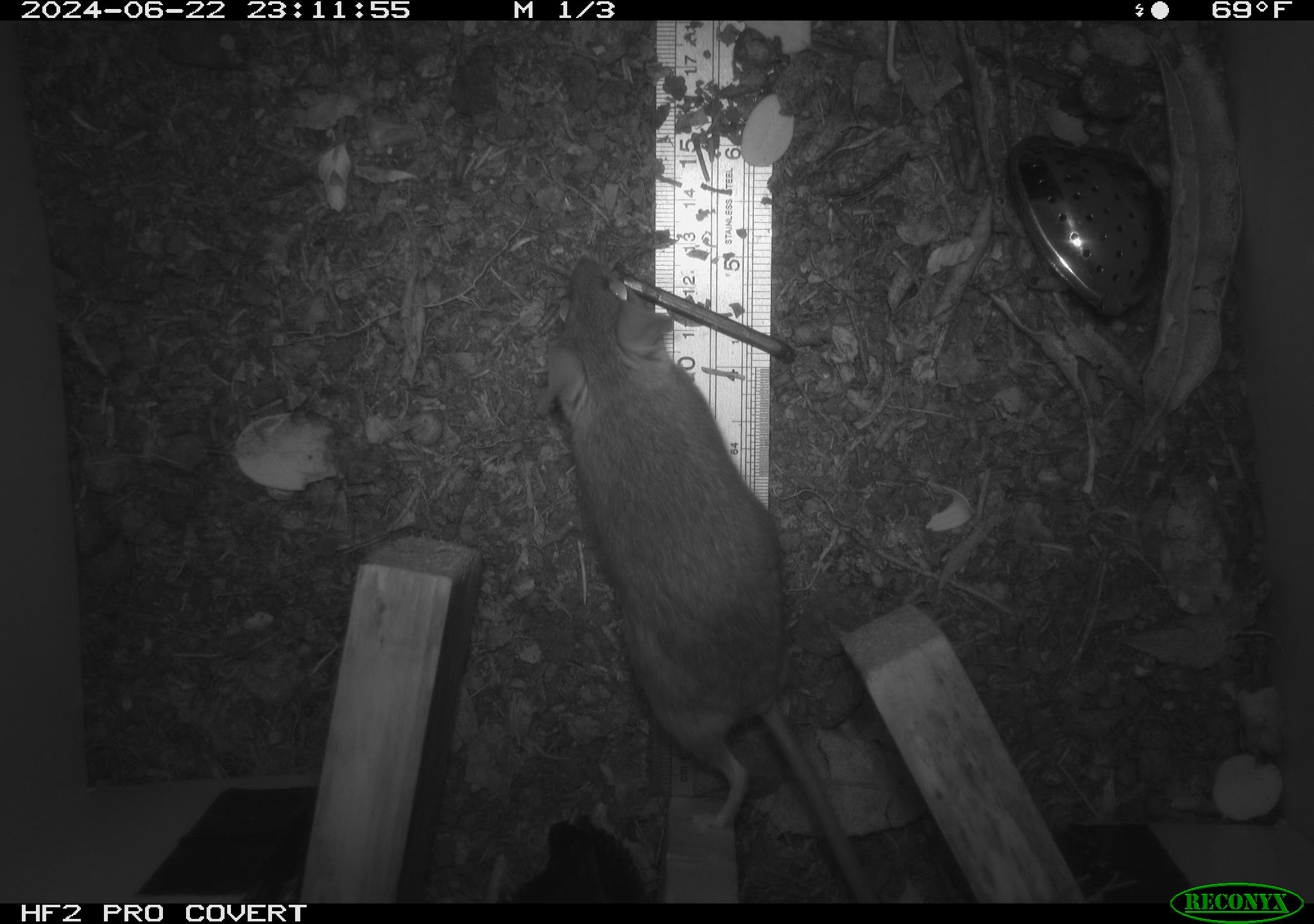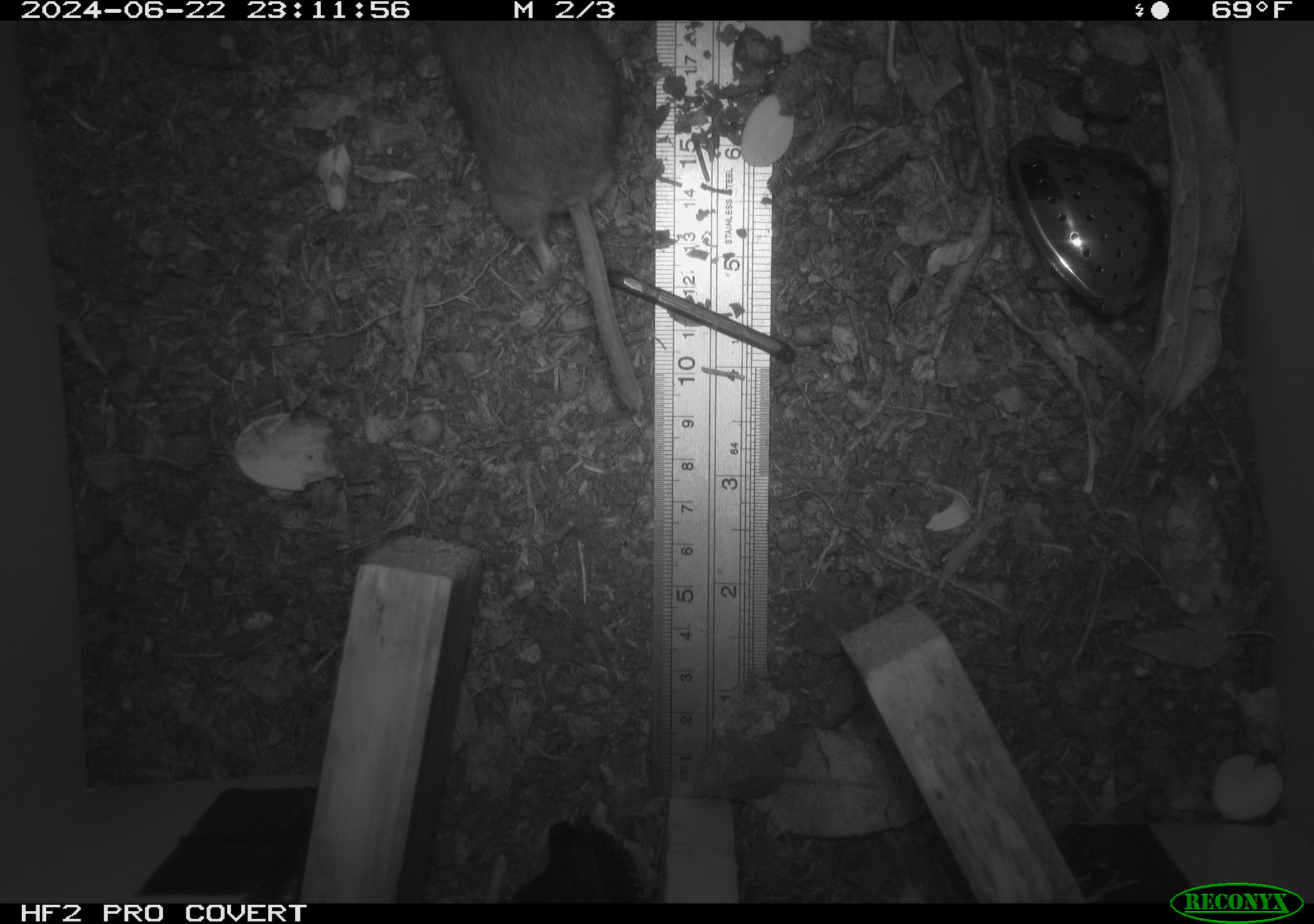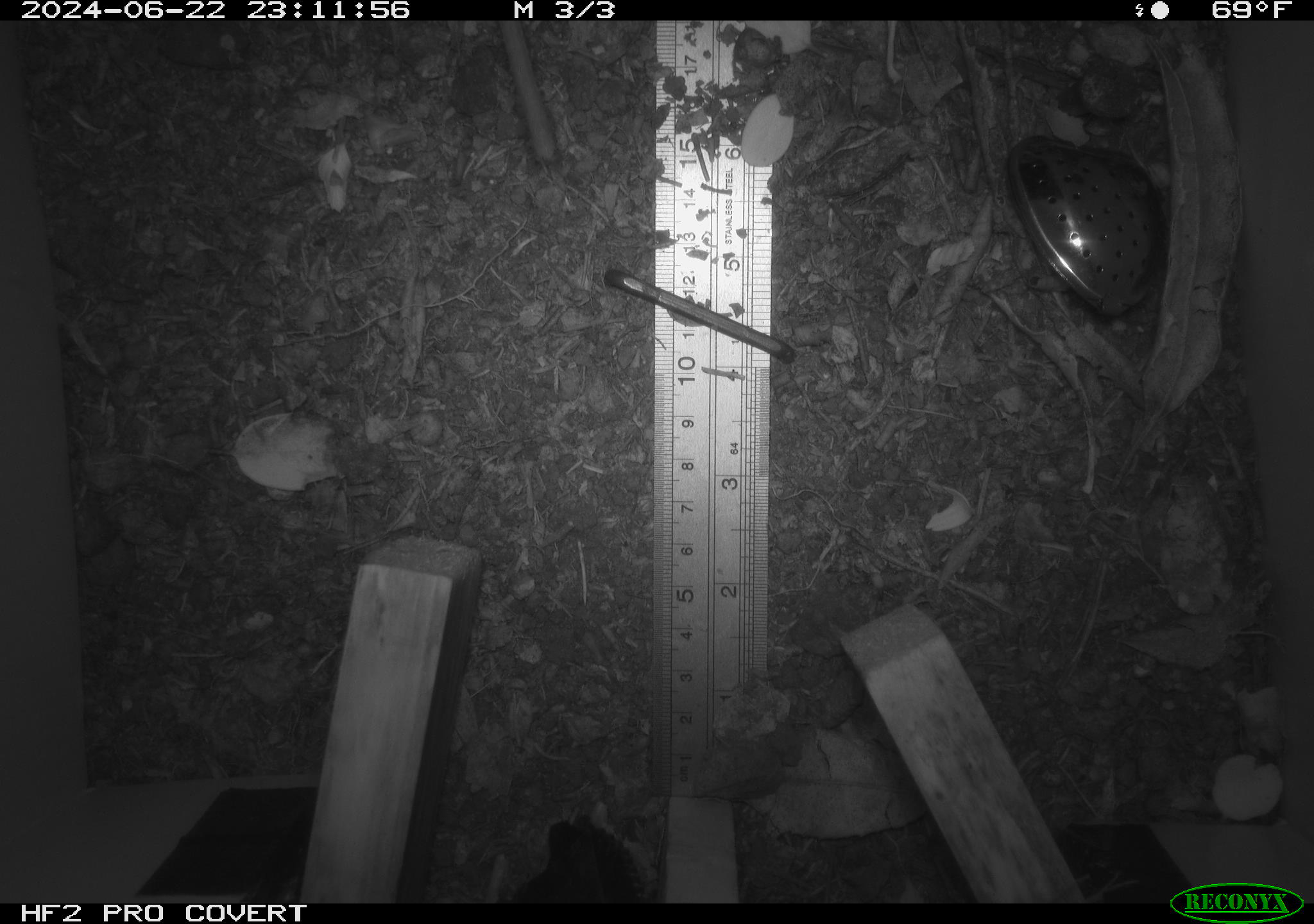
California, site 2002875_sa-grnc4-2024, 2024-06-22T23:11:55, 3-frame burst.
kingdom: Animalia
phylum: Chordata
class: Mammalia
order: Rodentia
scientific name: Rodentia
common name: rodent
Rodent (Rodentia).